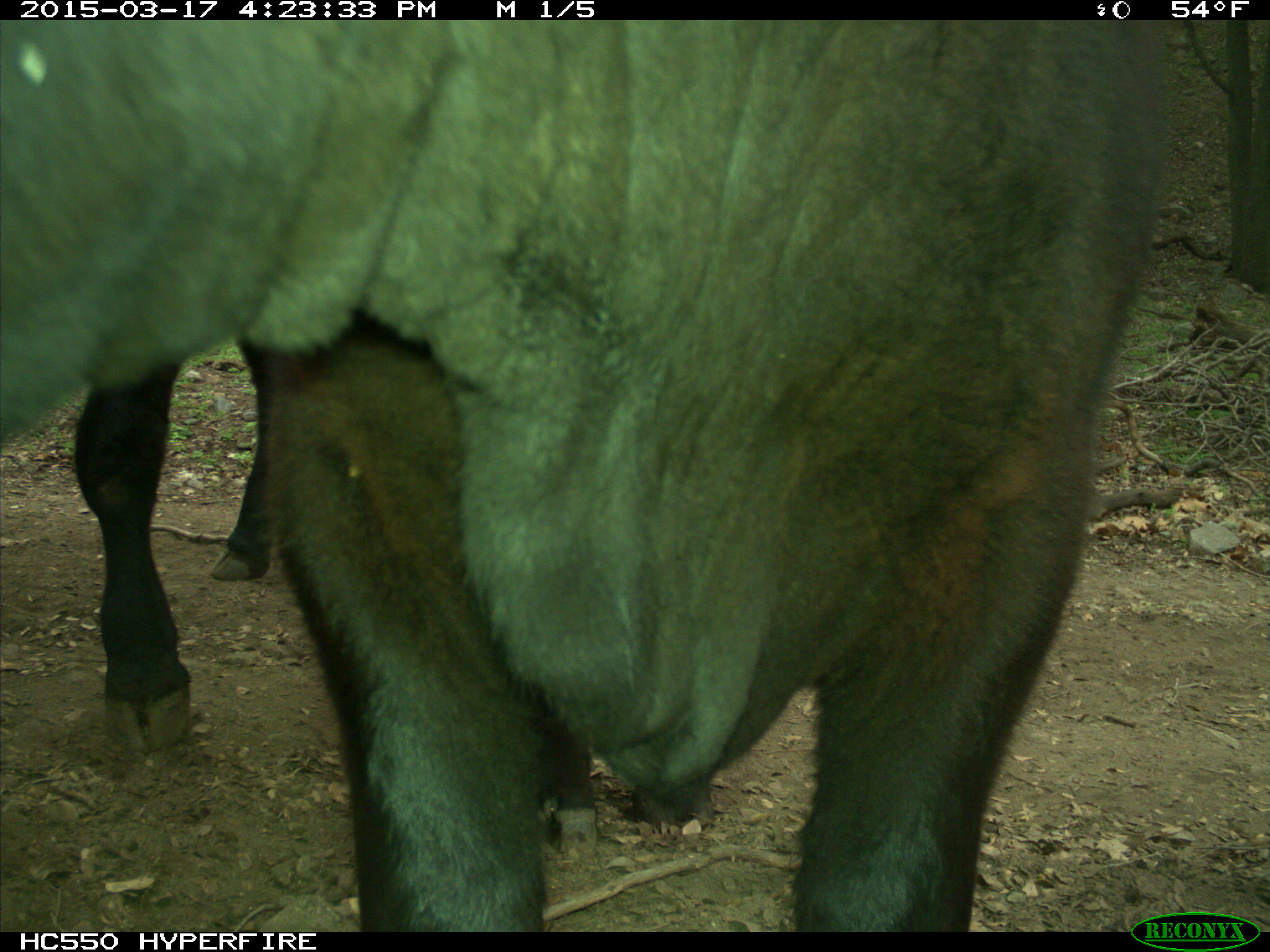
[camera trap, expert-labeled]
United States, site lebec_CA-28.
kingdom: Animalia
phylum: Chordata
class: Mammalia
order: Artiodactyla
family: Bovidae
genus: Bos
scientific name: Bos taurus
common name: domestic cow